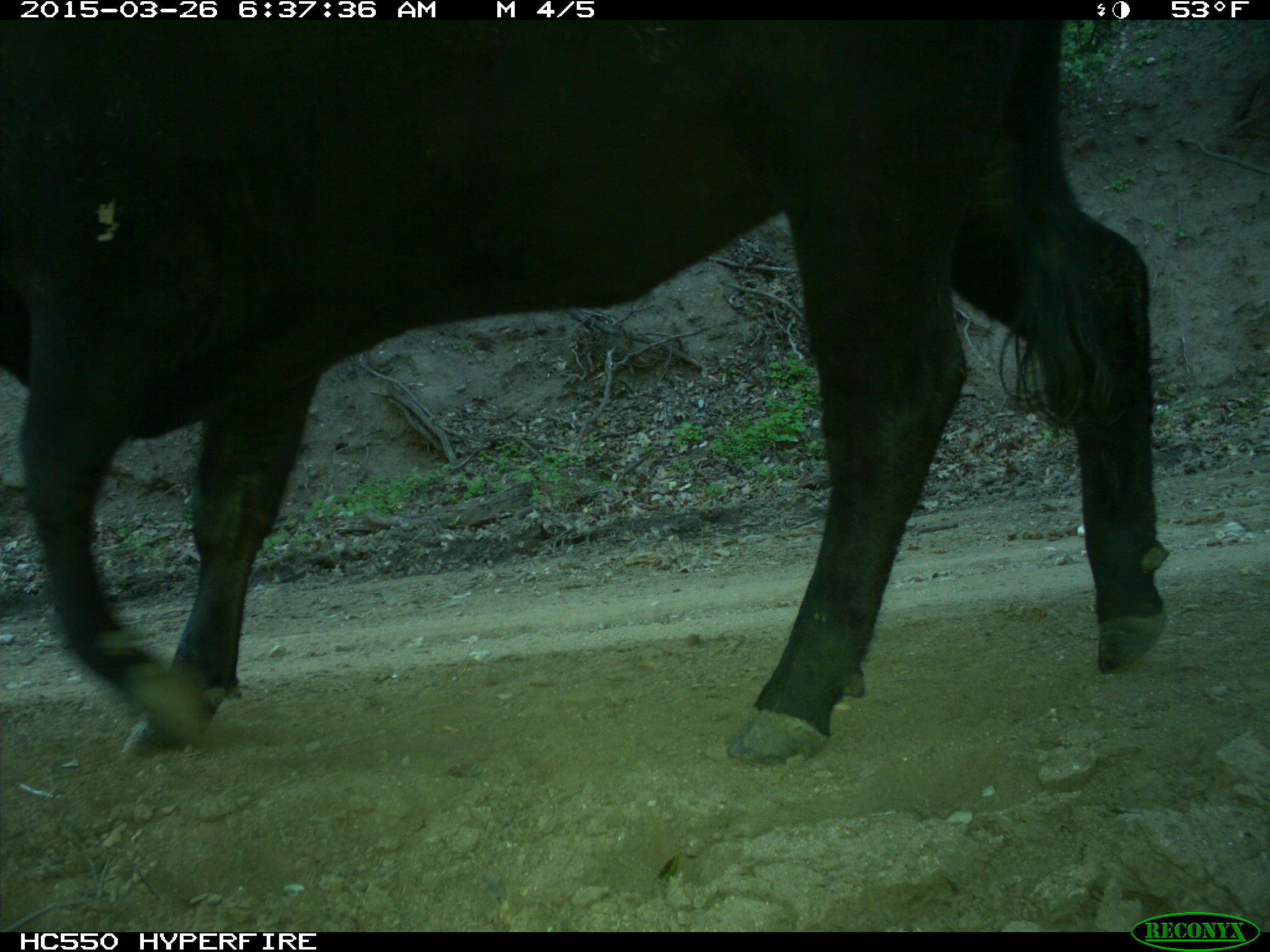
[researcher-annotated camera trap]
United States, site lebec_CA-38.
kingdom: Animalia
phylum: Chordata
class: Mammalia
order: Artiodactyla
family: Bovidae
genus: Bos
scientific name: Bos taurus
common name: domestic cow